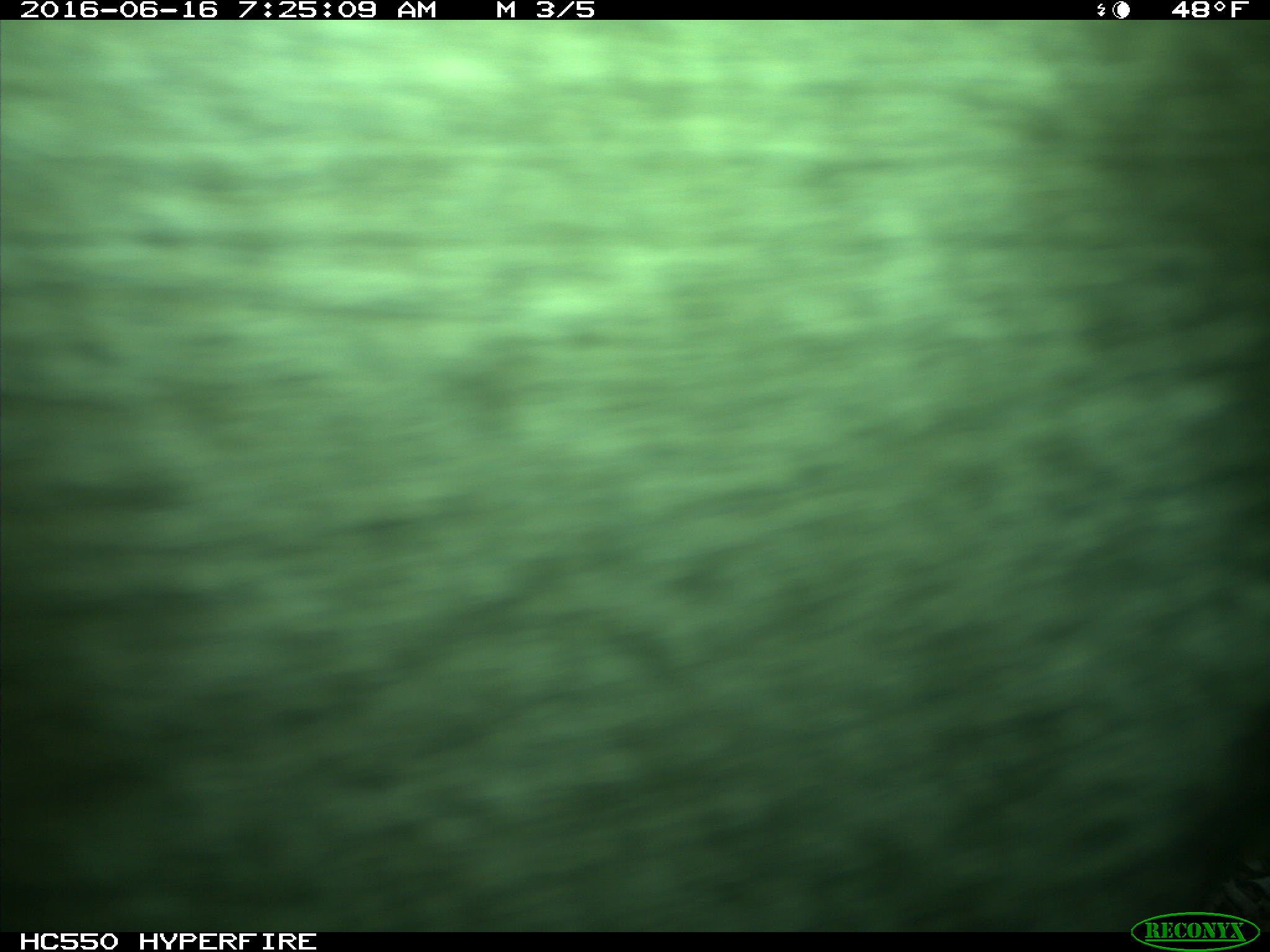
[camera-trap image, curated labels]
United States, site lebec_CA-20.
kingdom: Animalia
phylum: Chordata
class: Mammalia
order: Artiodactyla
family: Bovidae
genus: Bos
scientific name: Bos taurus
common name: domestic cow